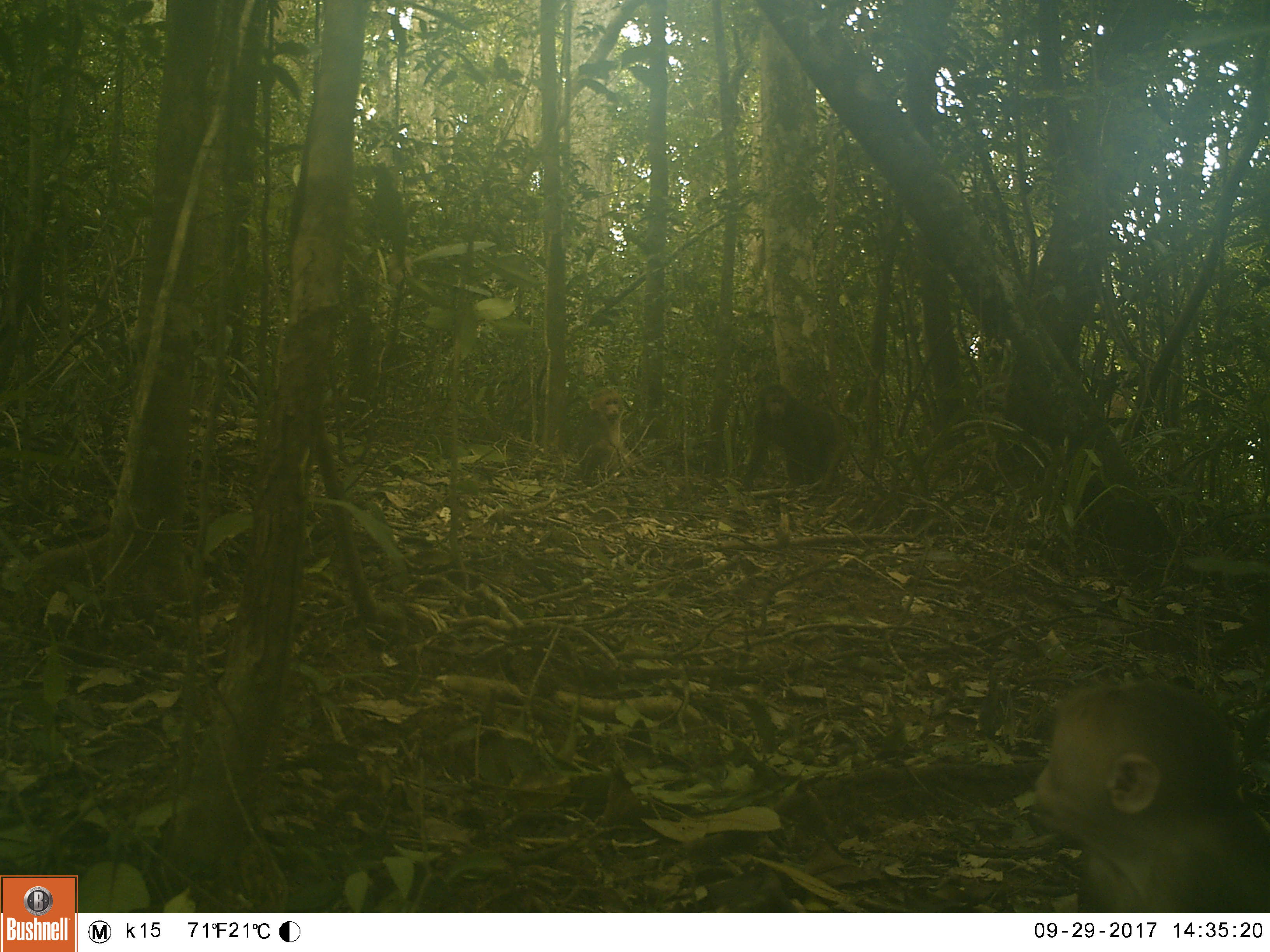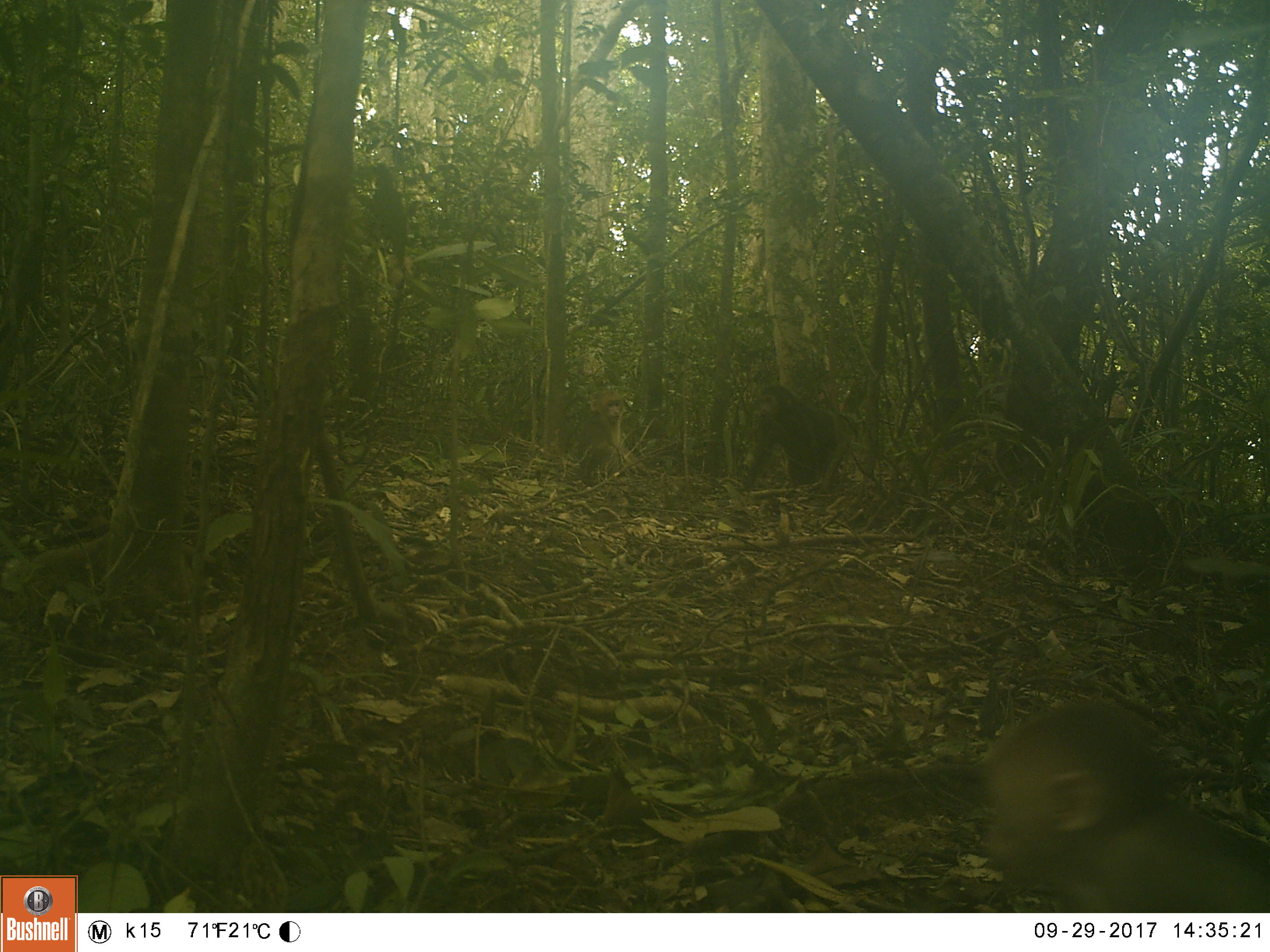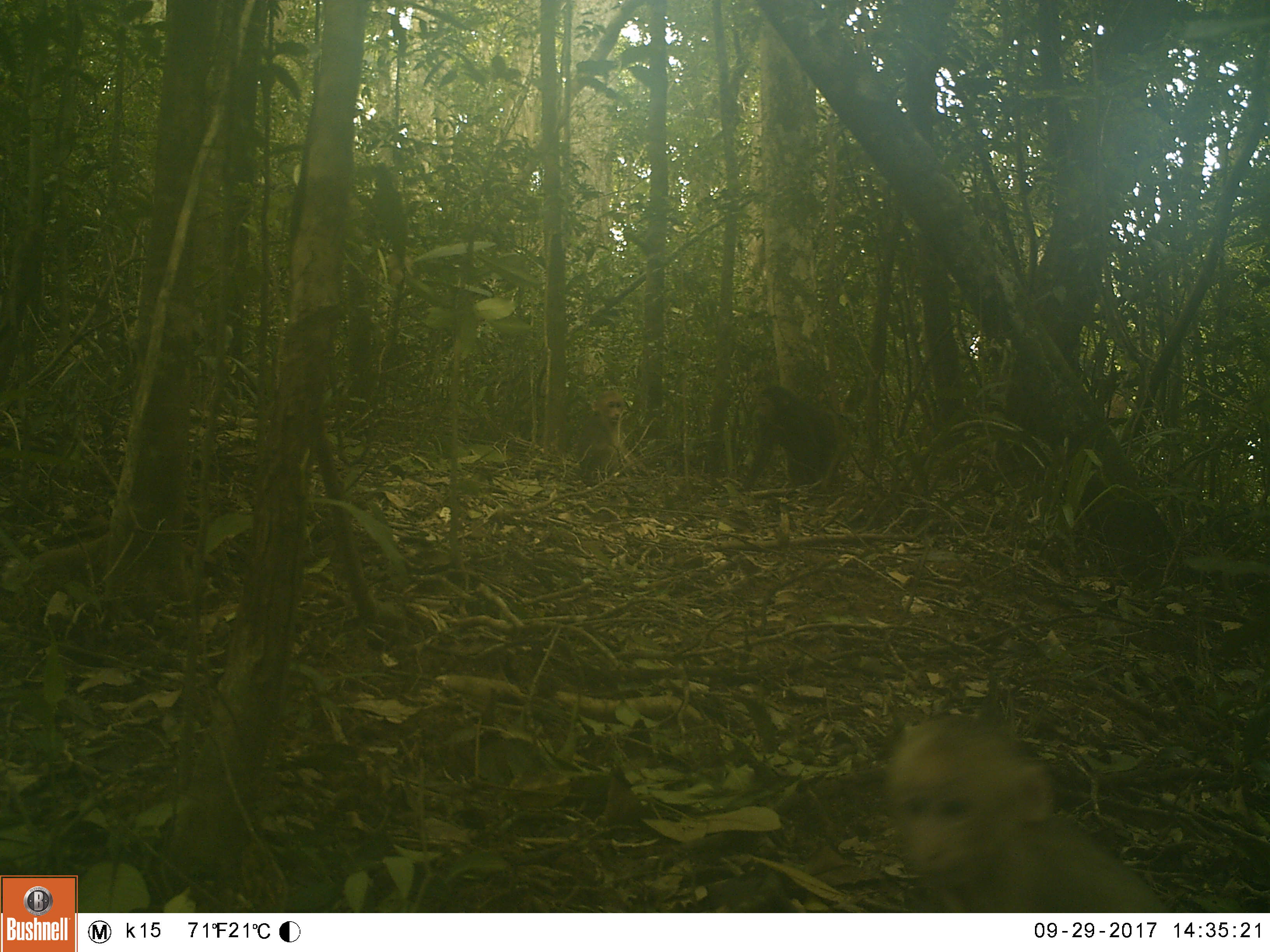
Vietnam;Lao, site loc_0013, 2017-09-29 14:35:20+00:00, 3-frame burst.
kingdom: Animalia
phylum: Chordata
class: Mammalia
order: Primates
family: Cercopithecidae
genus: Macaca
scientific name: Macaca arctoides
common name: stump-tailed macaque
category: stump tailed macaque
Stump tailed macaque (stump-tailed macaque) (Macaca arctoides). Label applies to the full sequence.